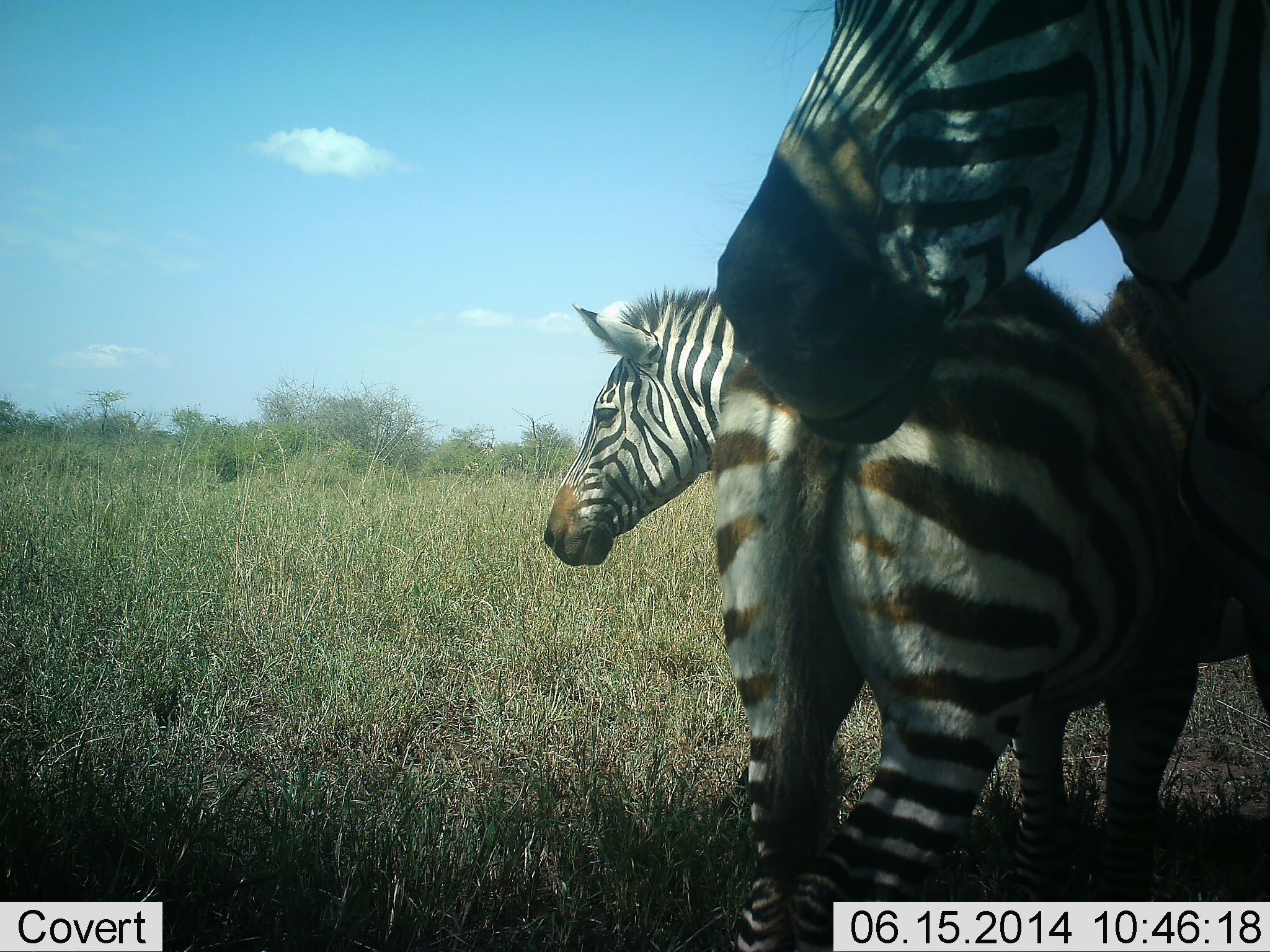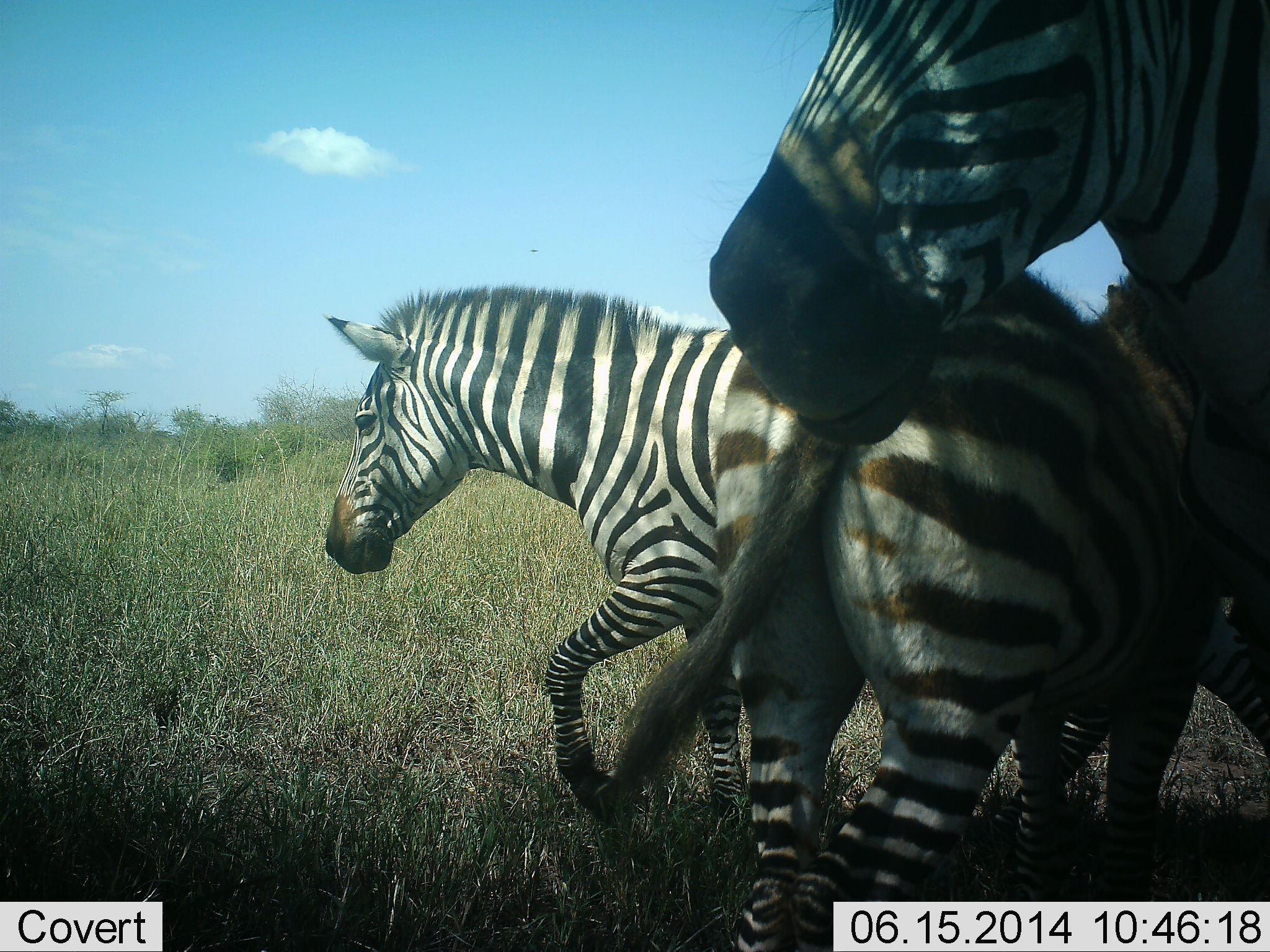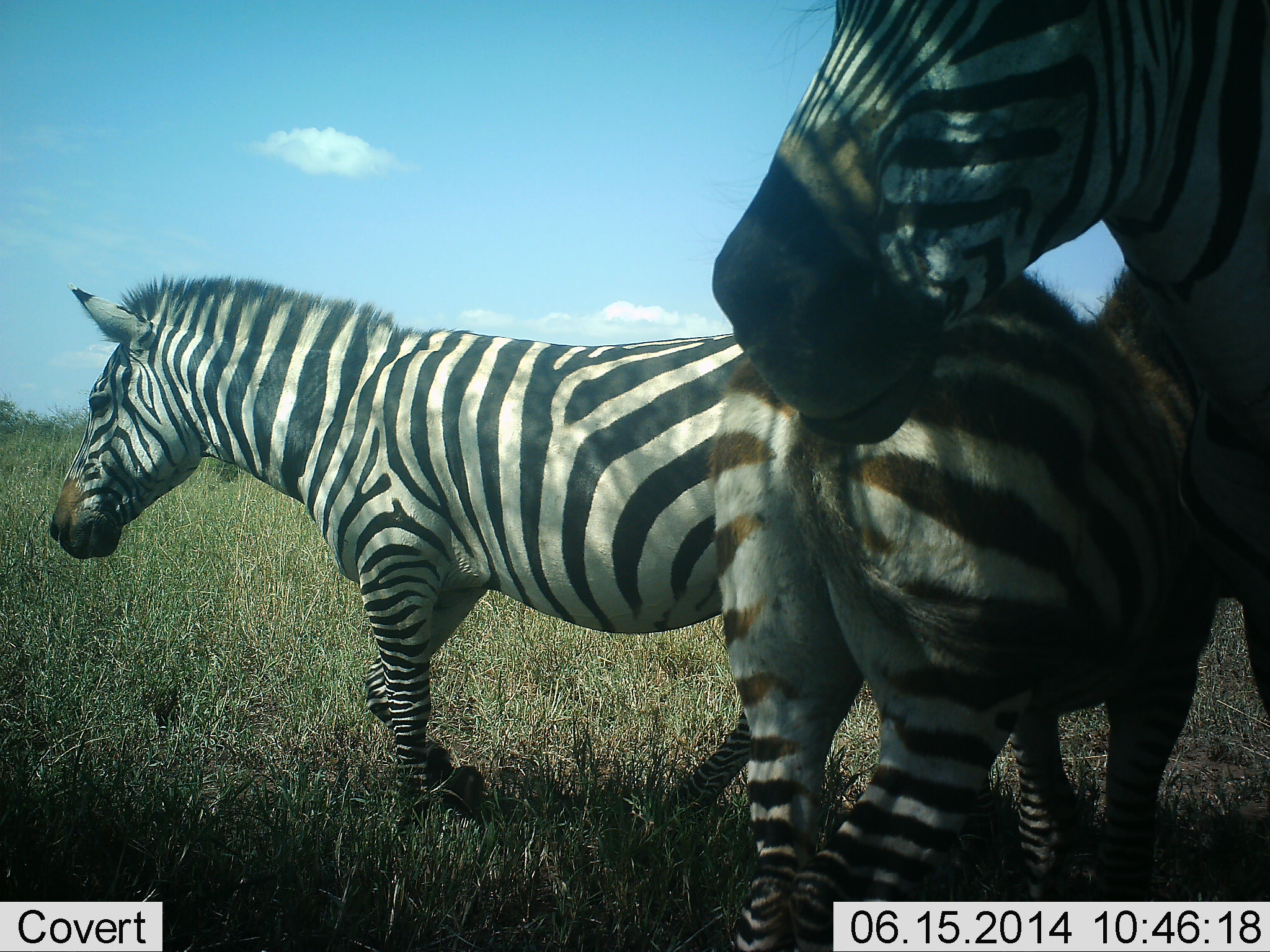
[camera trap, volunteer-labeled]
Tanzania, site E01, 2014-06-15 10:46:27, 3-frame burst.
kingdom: Animalia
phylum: Chordata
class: Mammalia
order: Perissodactyla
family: Equidae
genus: Equus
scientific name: Equus quagga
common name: plains zebra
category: zebra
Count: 3.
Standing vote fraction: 80%.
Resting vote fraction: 0%.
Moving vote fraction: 100%.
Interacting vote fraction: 20%.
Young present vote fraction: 40%.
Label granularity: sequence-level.